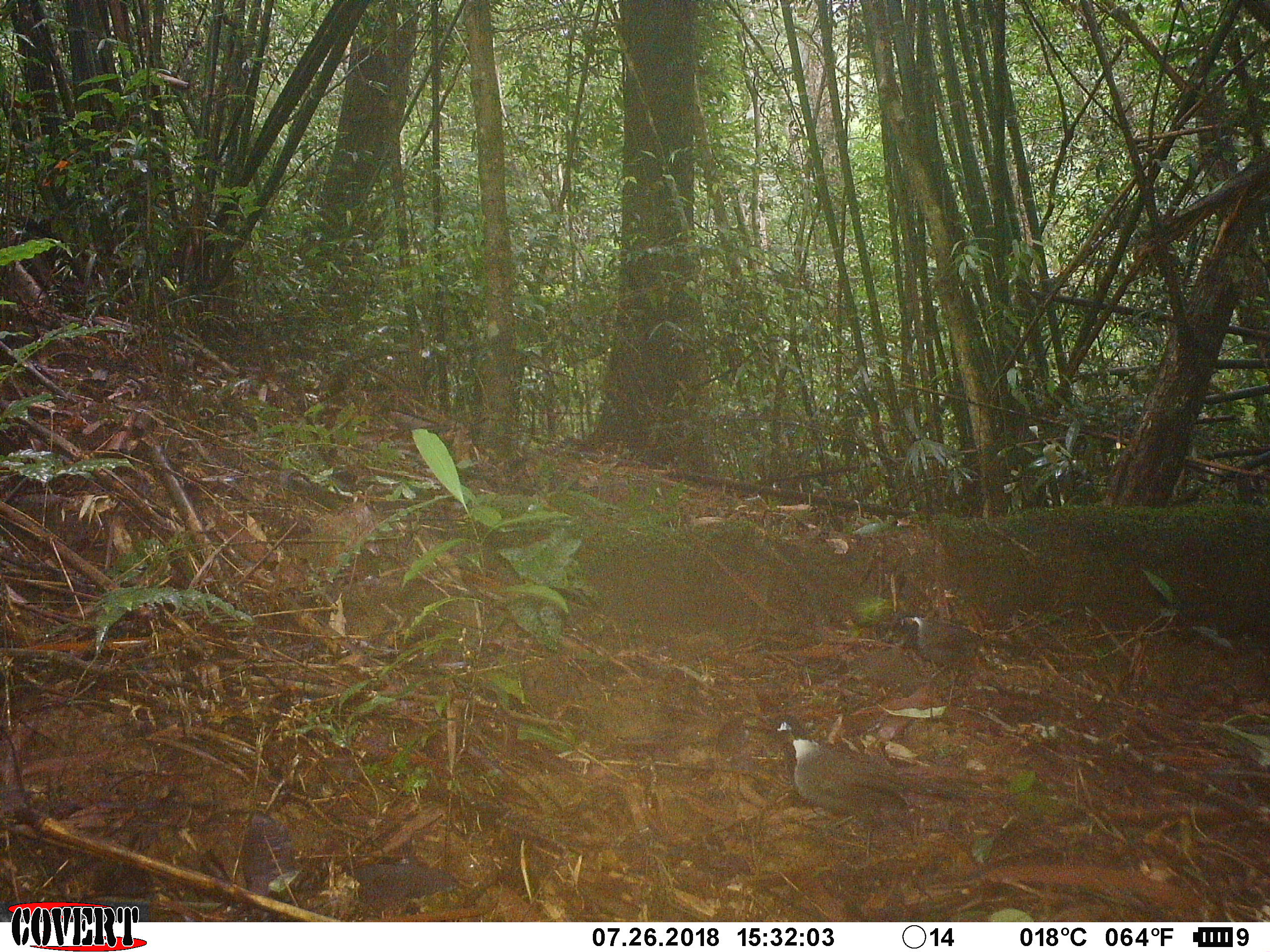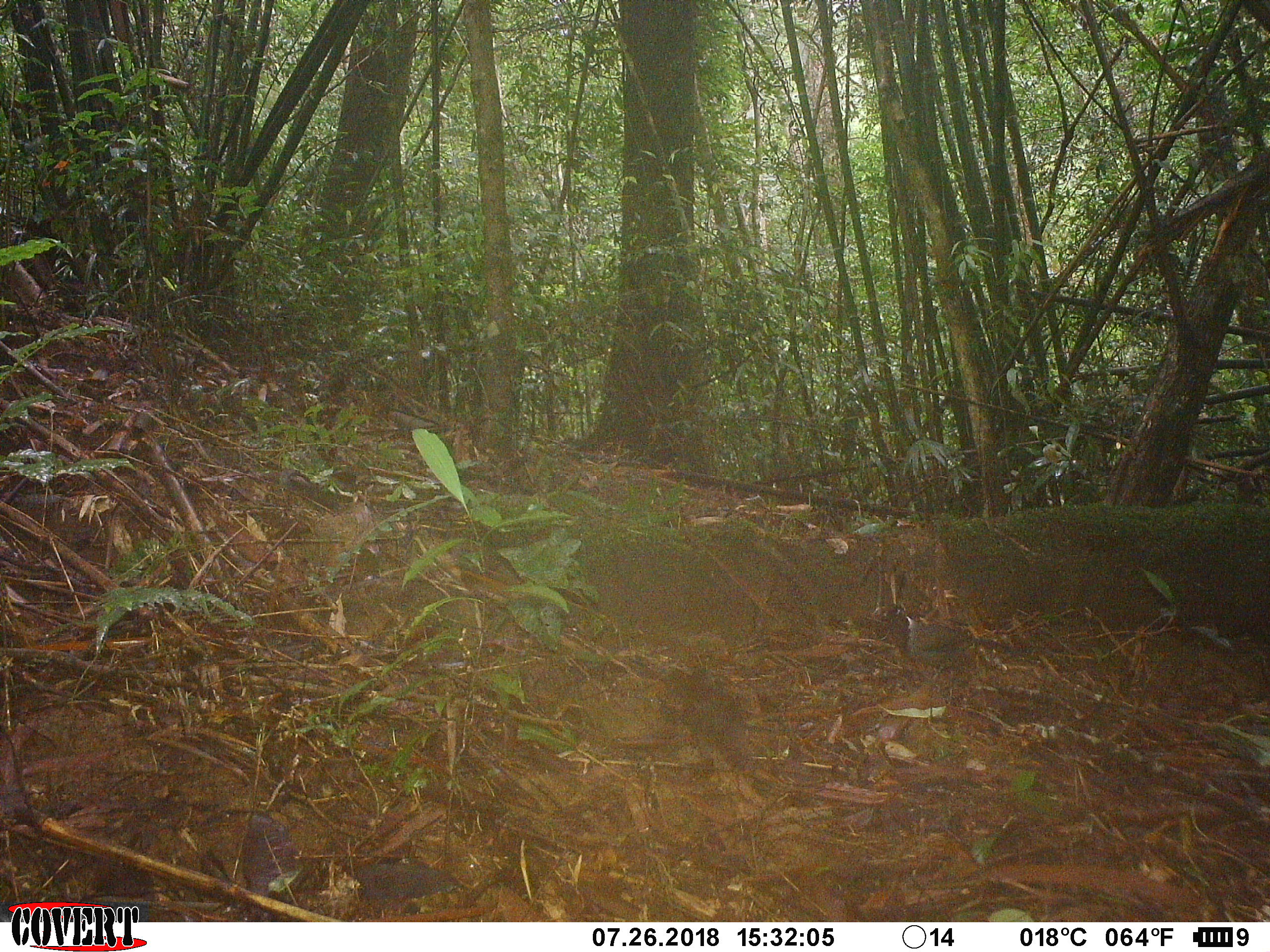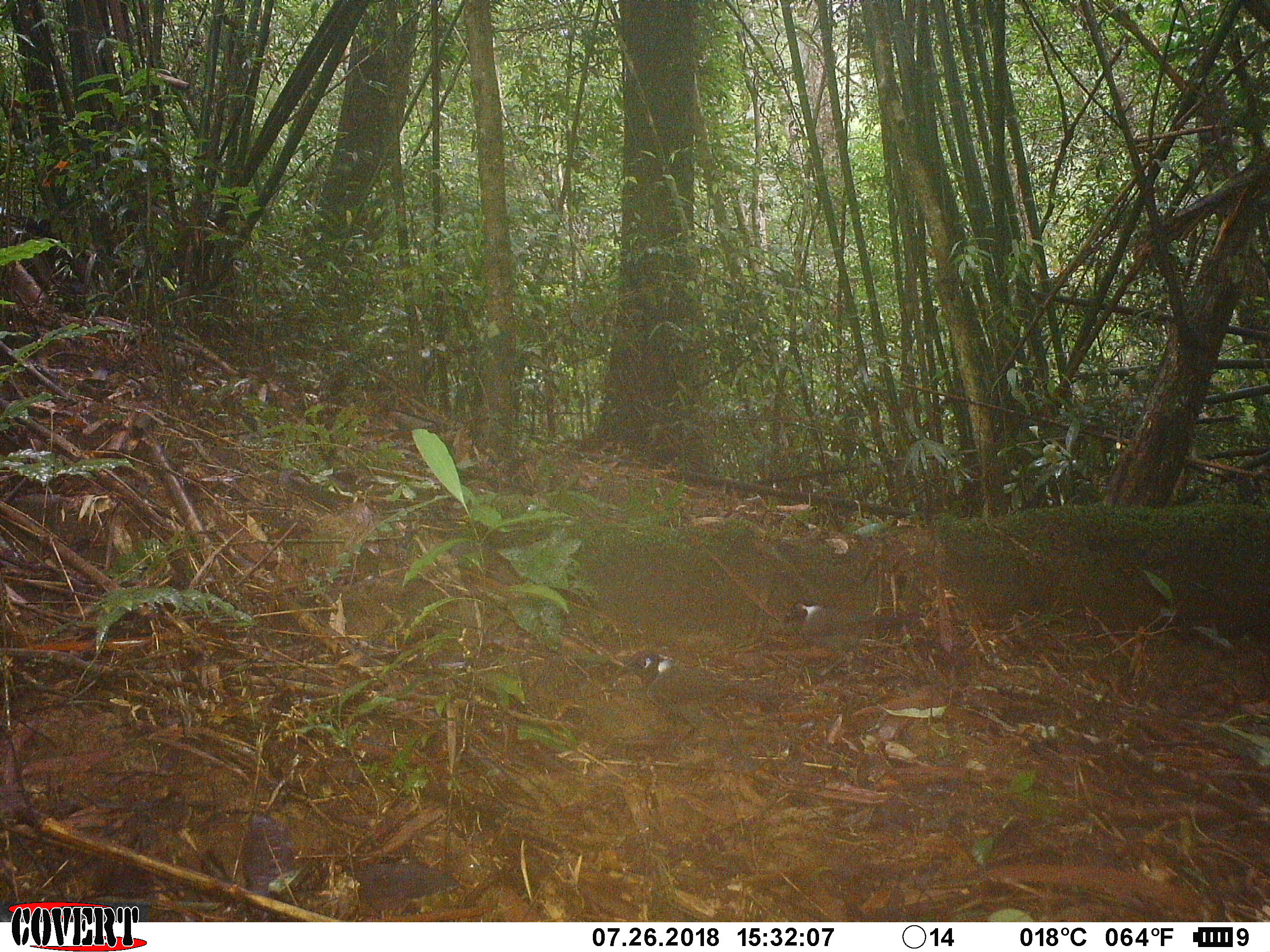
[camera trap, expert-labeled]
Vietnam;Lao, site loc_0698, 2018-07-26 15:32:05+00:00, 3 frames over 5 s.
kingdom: Animalia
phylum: Chordata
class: Aves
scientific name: Aves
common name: bird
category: unidentified bird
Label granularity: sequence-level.